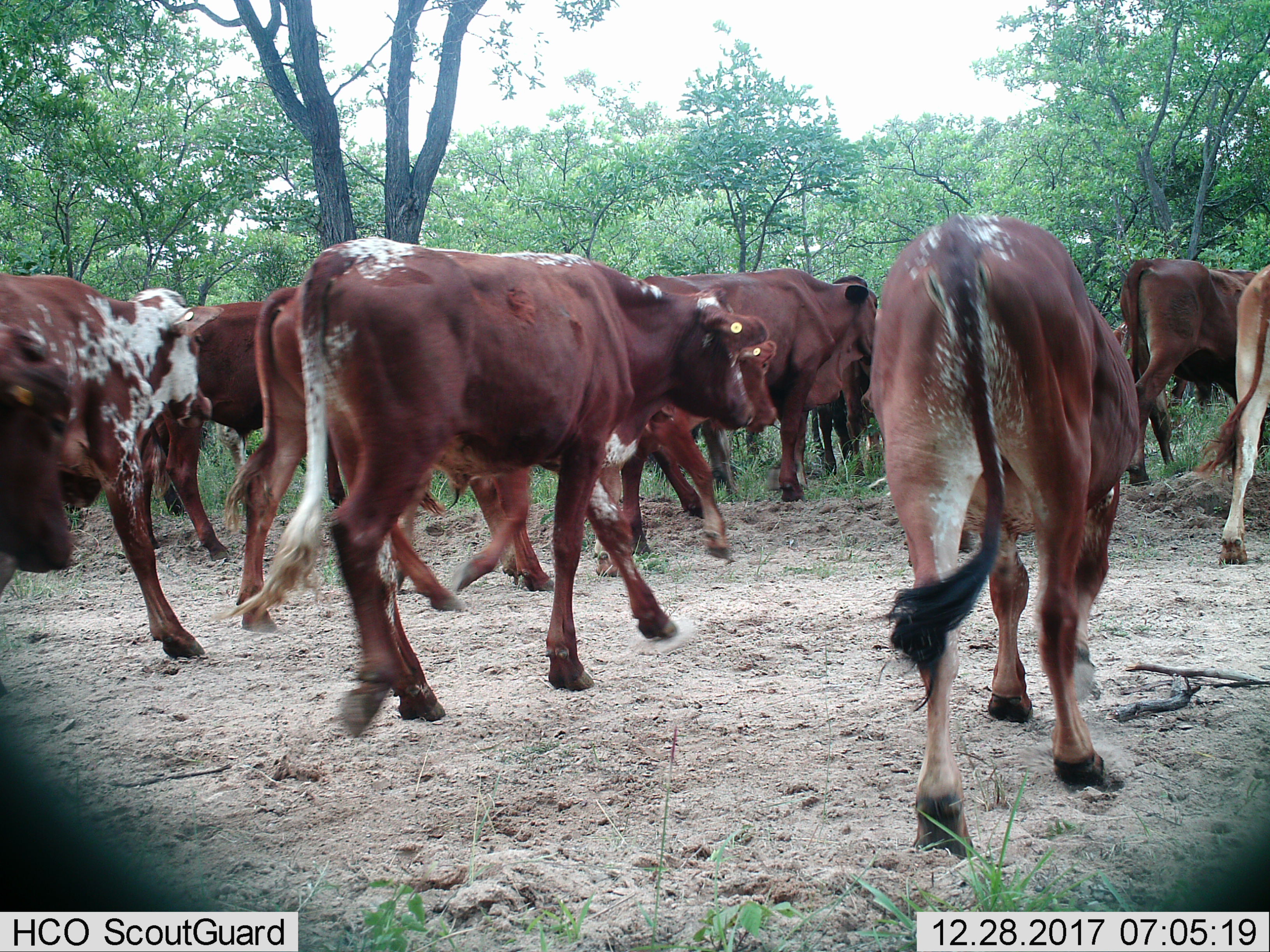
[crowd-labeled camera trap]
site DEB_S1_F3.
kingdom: Animalia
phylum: Chordata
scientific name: Vertebrata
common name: domestic animal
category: domesticanimal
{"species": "domesticanimal (domestic animal) (Vertebrata)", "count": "11-50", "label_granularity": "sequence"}